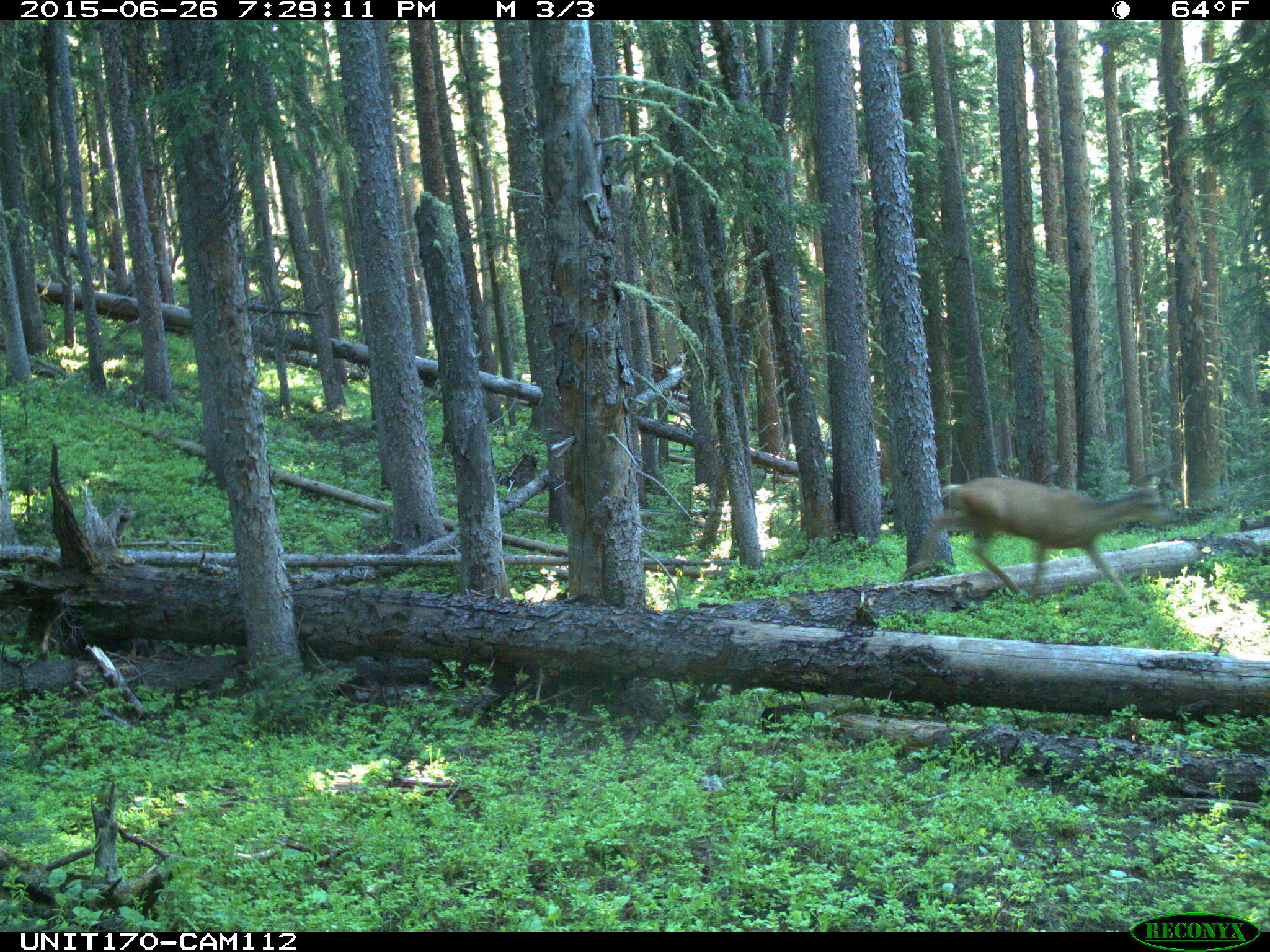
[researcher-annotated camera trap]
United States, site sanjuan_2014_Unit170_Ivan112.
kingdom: Animalia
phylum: Chordata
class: Mammalia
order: Artiodactyla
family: Cervidae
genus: Odocoileus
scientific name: Odocoileus hemionus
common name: mule deer